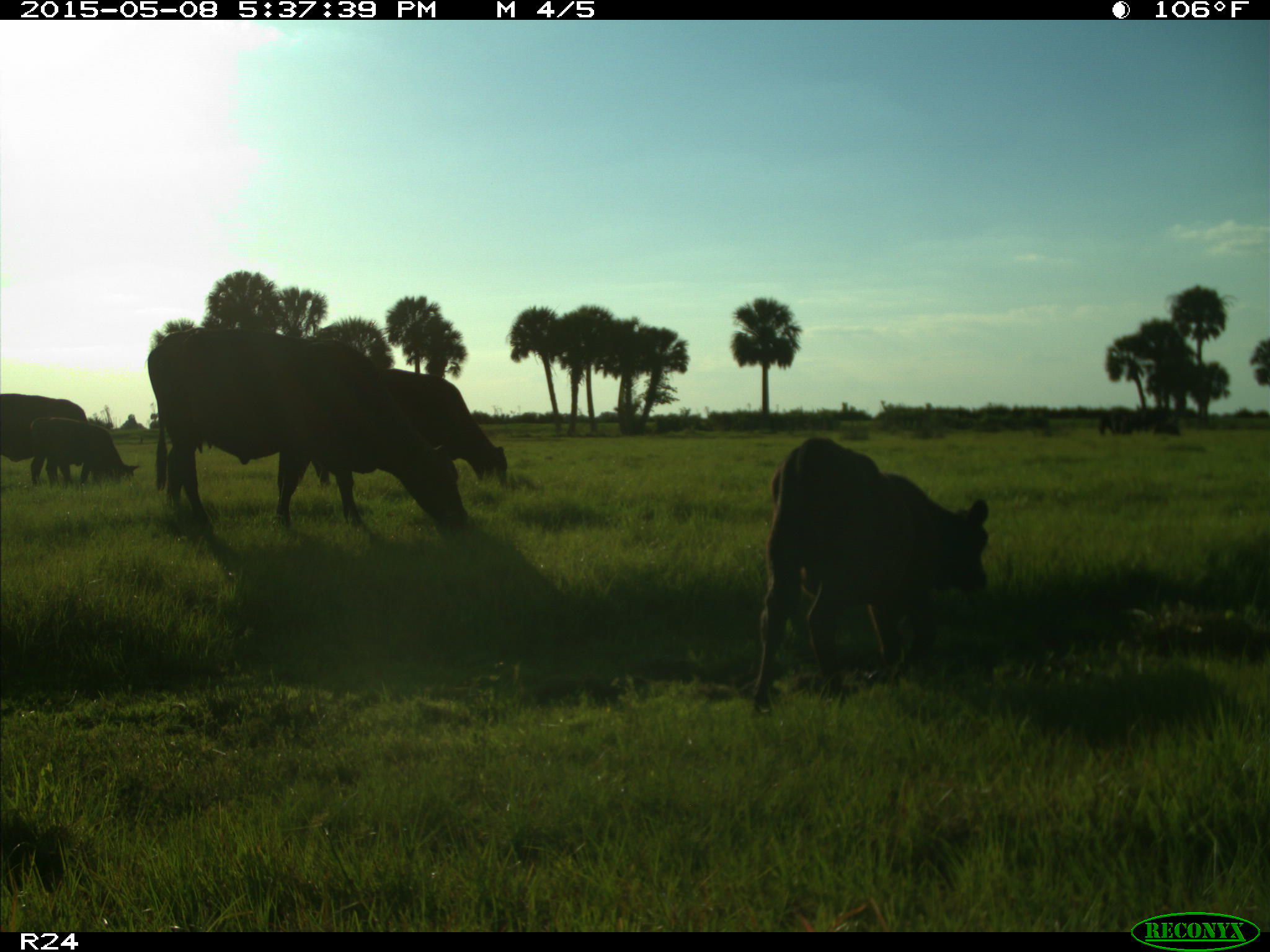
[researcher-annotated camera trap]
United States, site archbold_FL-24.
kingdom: Animalia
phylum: Chordata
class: Mammalia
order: Artiodactyla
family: Bovidae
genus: Bos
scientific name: Bos taurus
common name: domestic cow